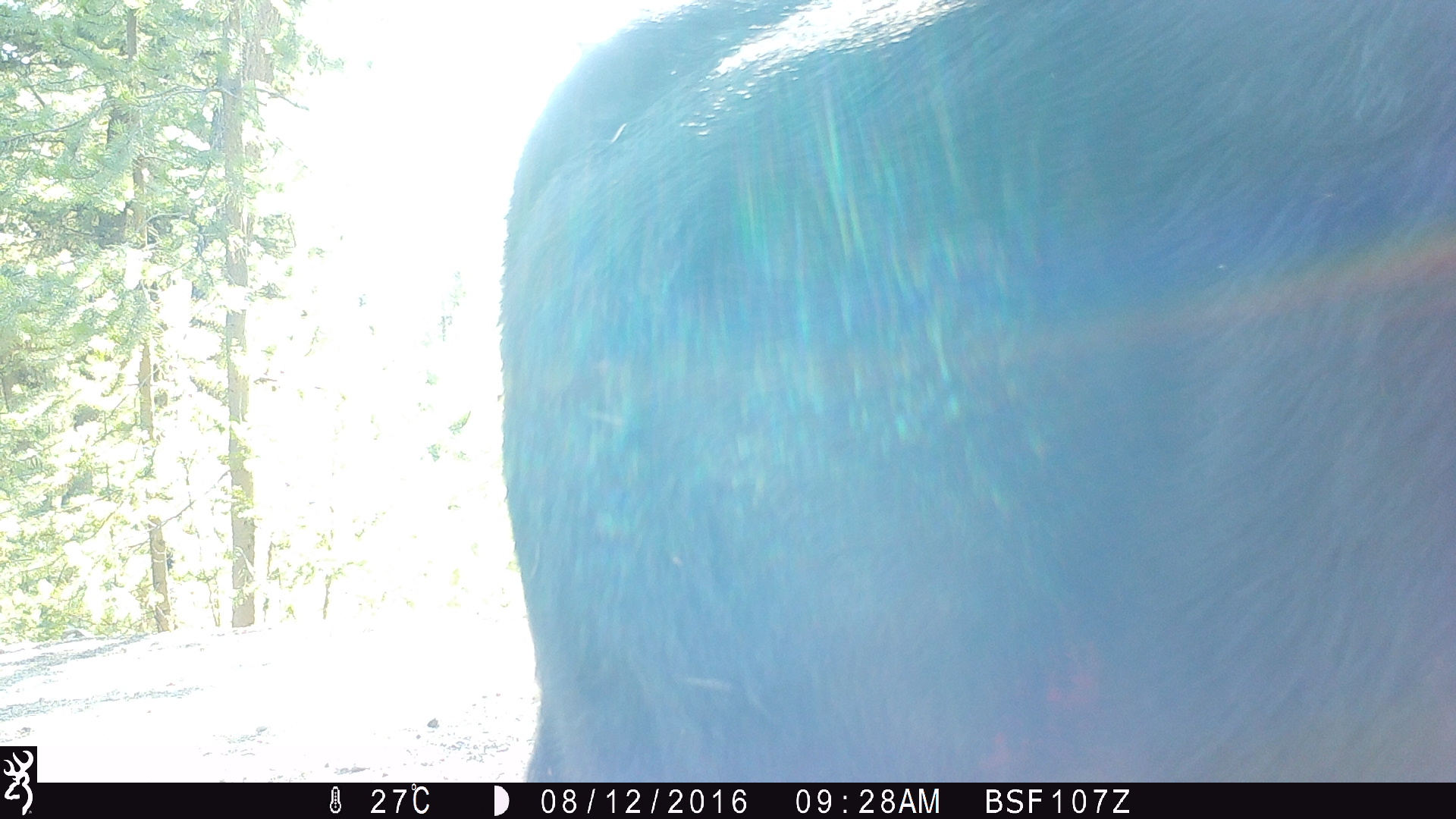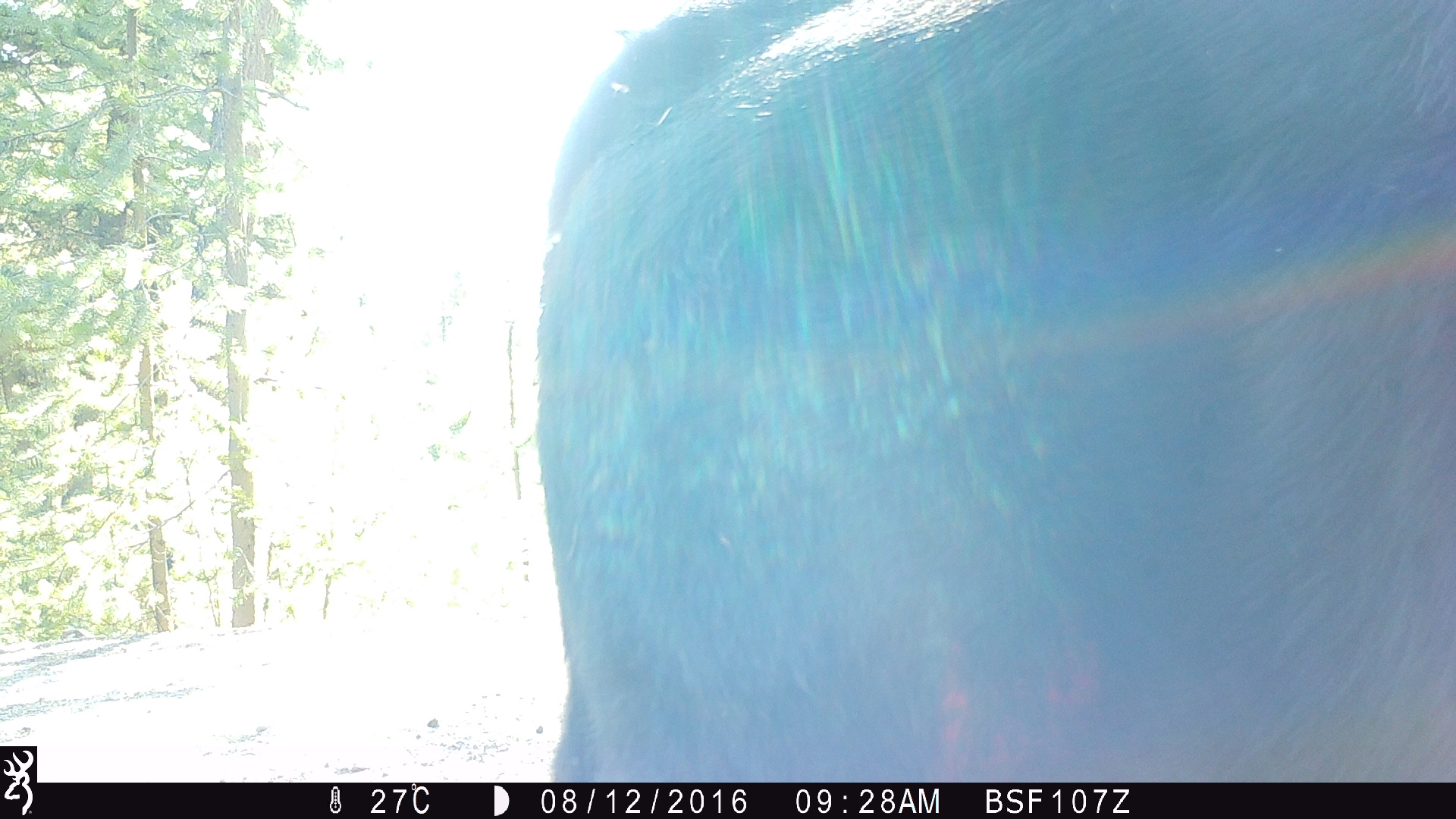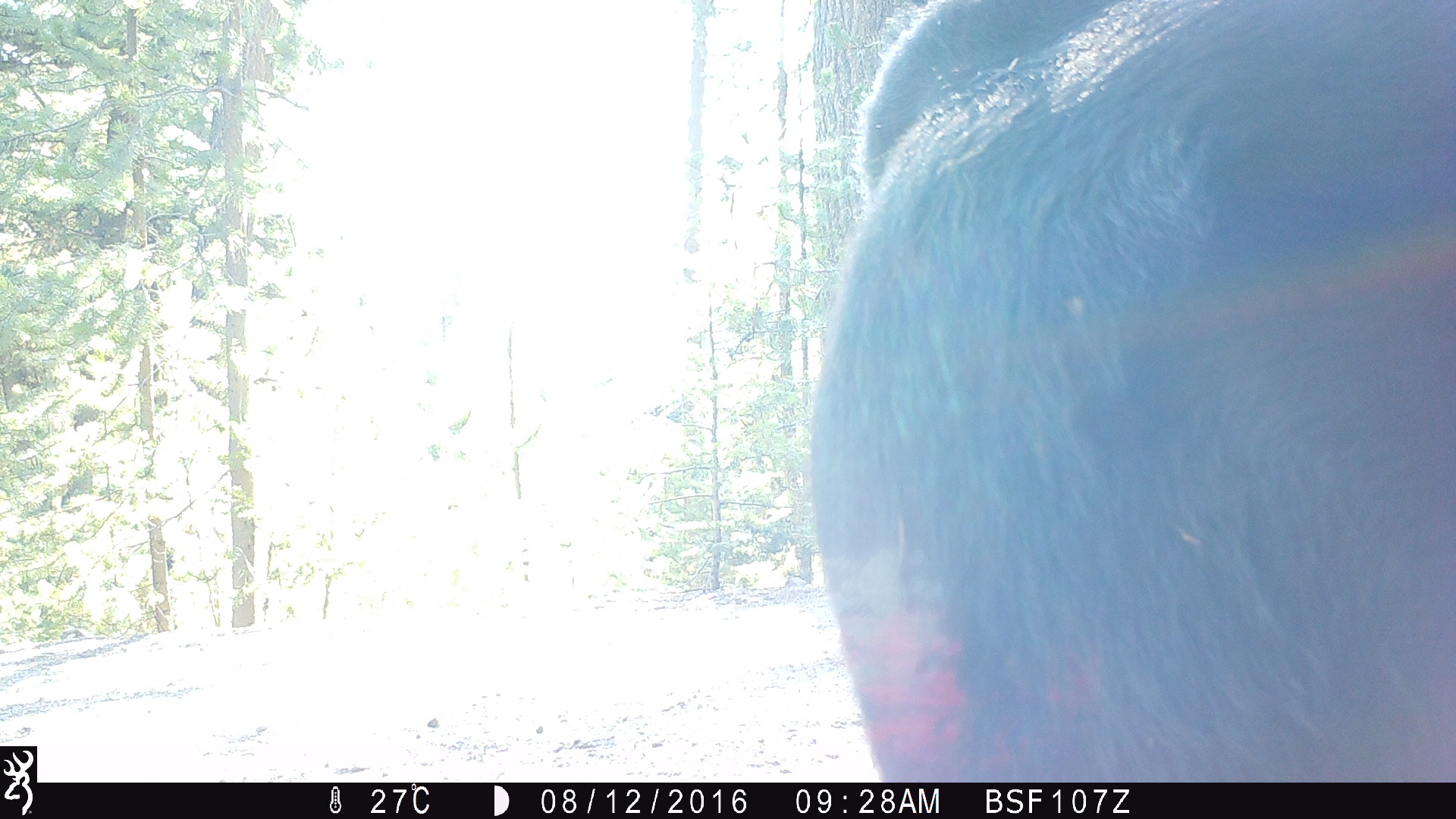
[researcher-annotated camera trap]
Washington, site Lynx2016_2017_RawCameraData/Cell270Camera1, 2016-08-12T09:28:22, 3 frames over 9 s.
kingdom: Animalia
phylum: Chordata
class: Mammalia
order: Artiodactyla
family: Bovidae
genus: Bos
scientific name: Bos taurus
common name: domestic cattle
Domestic cattle (Bos taurus). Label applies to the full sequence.